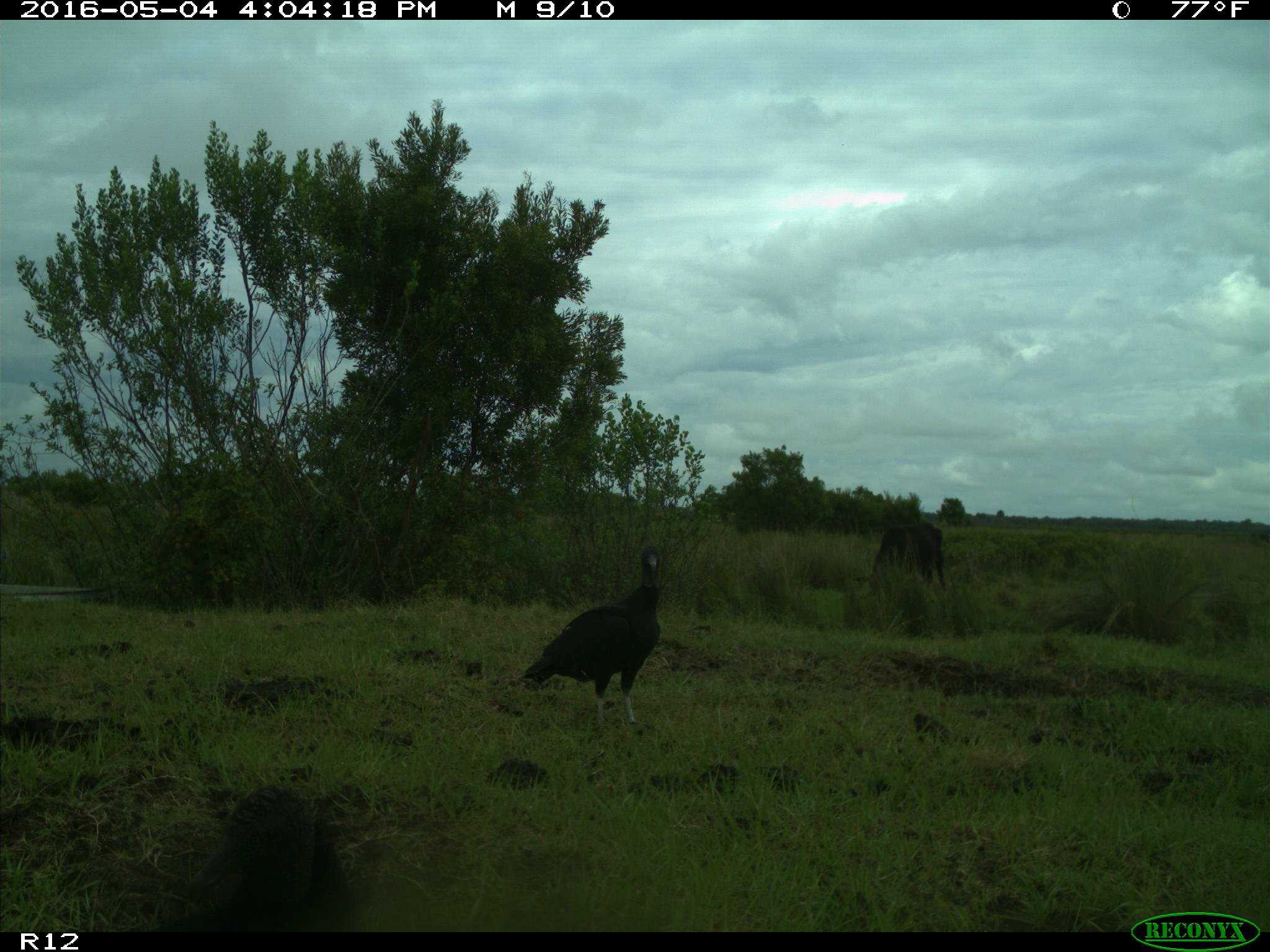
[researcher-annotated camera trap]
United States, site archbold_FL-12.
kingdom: Animalia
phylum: Chordata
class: Mammalia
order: Artiodactyla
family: Bovidae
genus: Bos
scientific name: Bos taurus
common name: domestic cow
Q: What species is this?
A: Bos taurus (domestic cow).